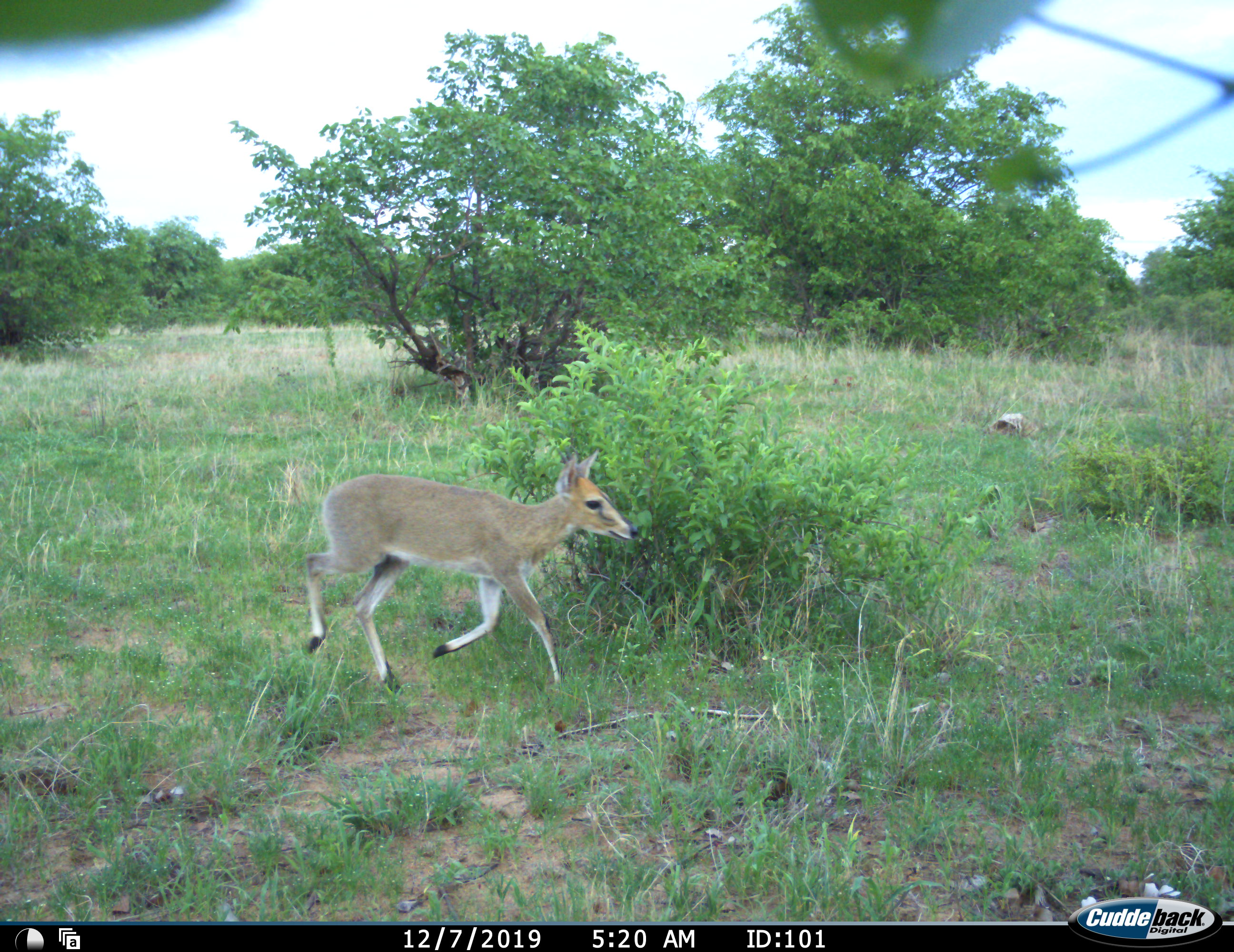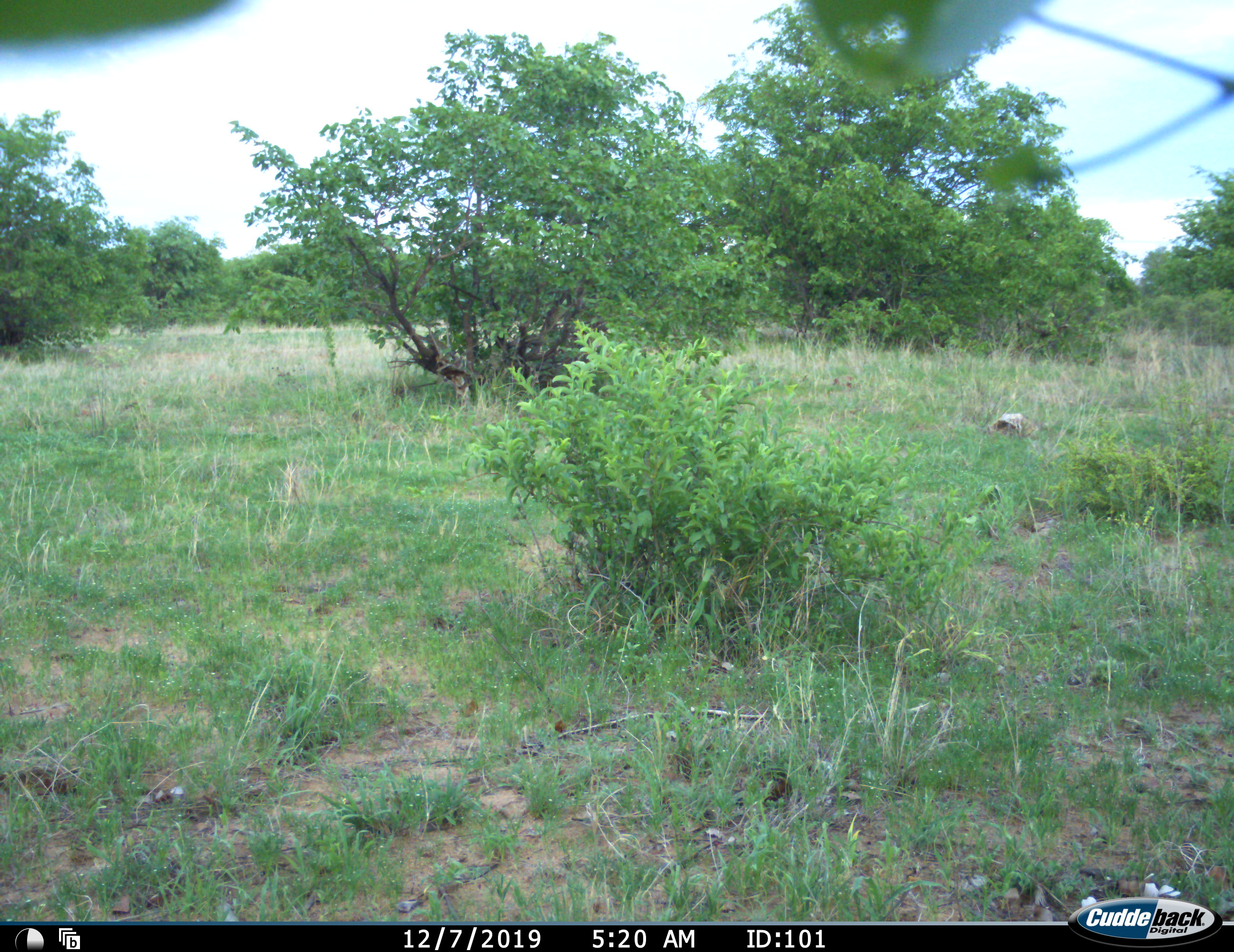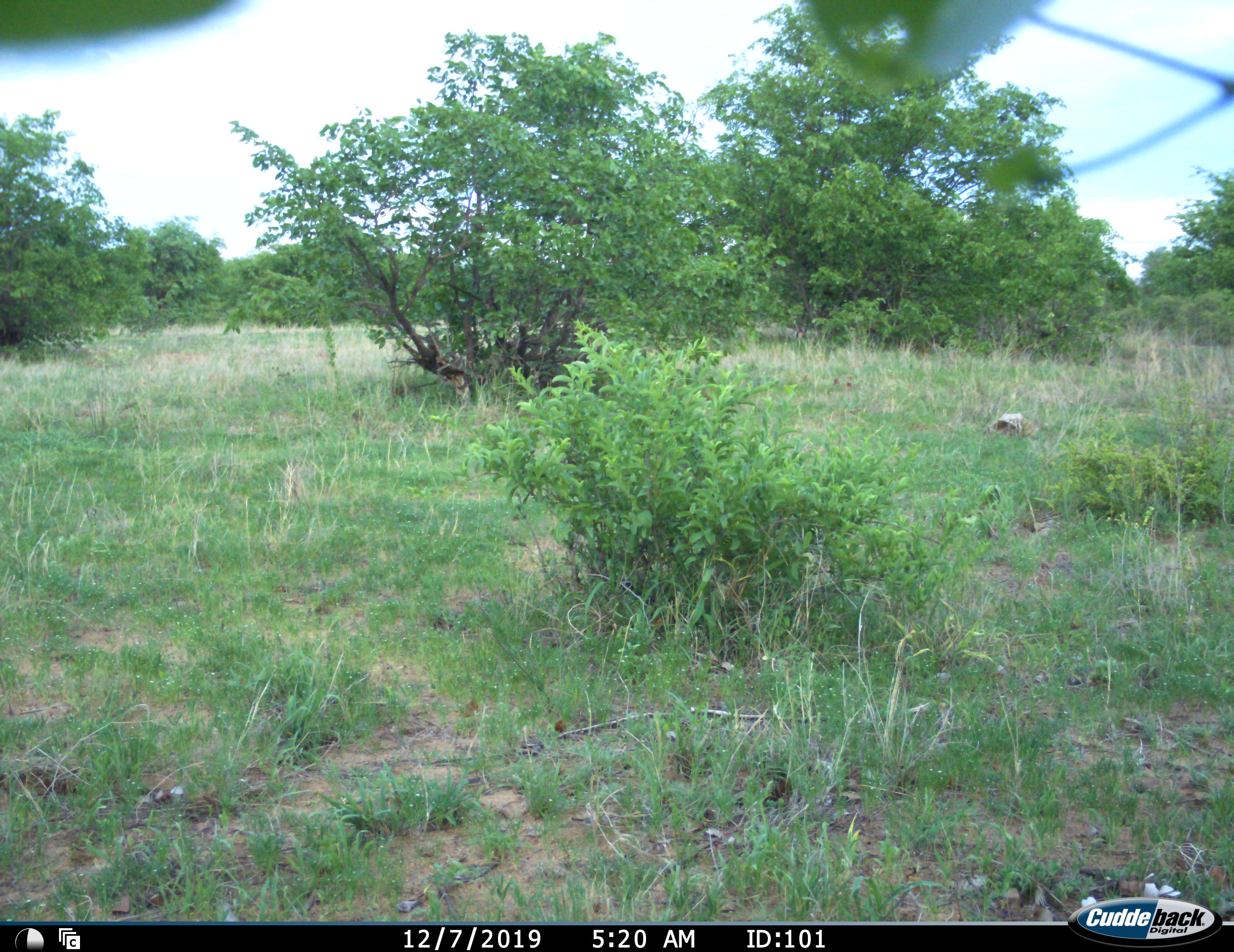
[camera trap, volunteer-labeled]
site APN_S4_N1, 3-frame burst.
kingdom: Animalia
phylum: Chordata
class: Mammalia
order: Artiodactyla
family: Bovidae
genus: Sylvicapra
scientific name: Sylvicapra grimmia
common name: common duiker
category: duikercommongrey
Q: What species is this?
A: Duikercommongrey (common duiker) (Sylvicapra grimmia).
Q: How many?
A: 1.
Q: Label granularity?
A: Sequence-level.